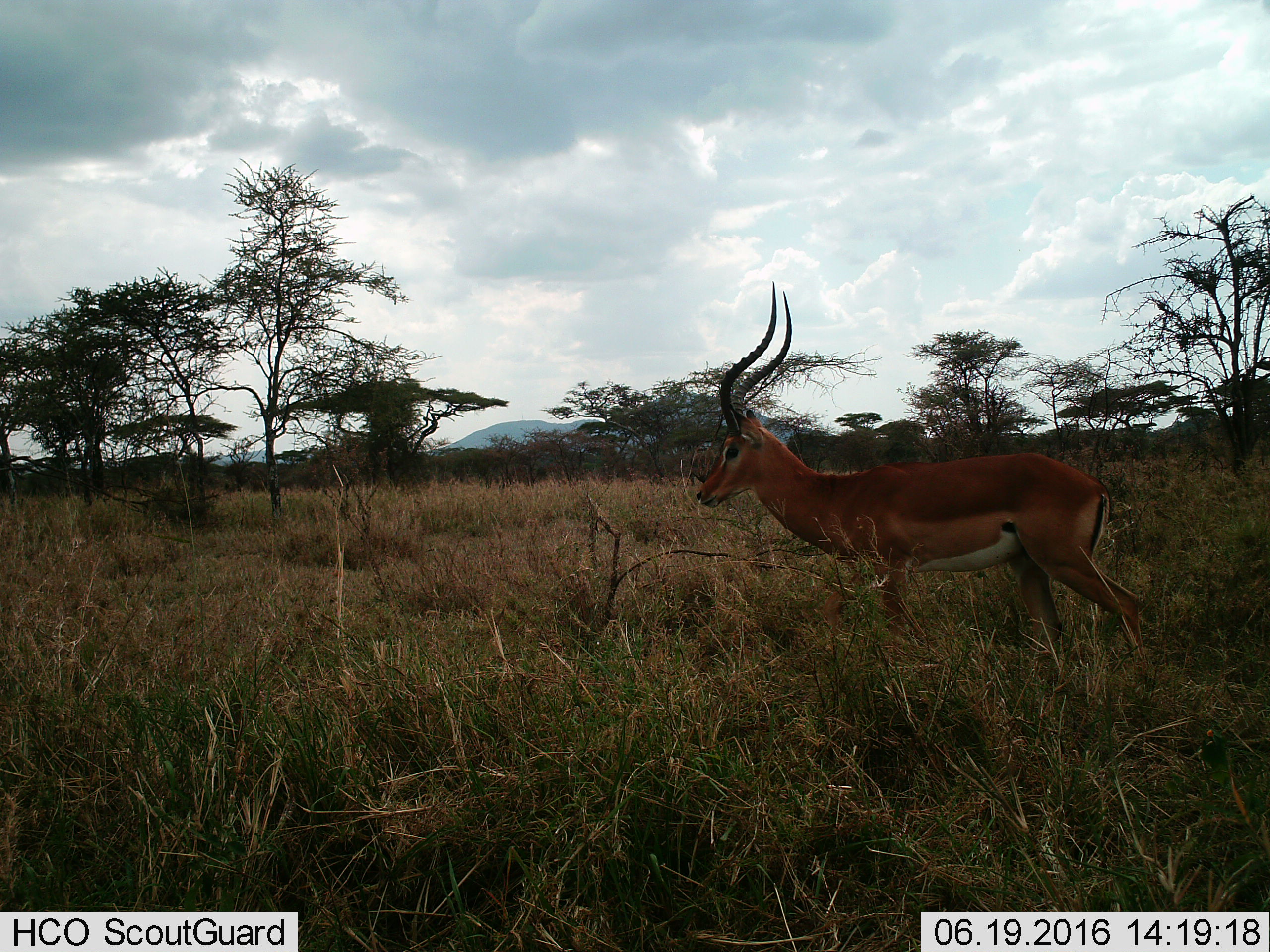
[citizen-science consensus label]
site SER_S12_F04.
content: unidentified animal